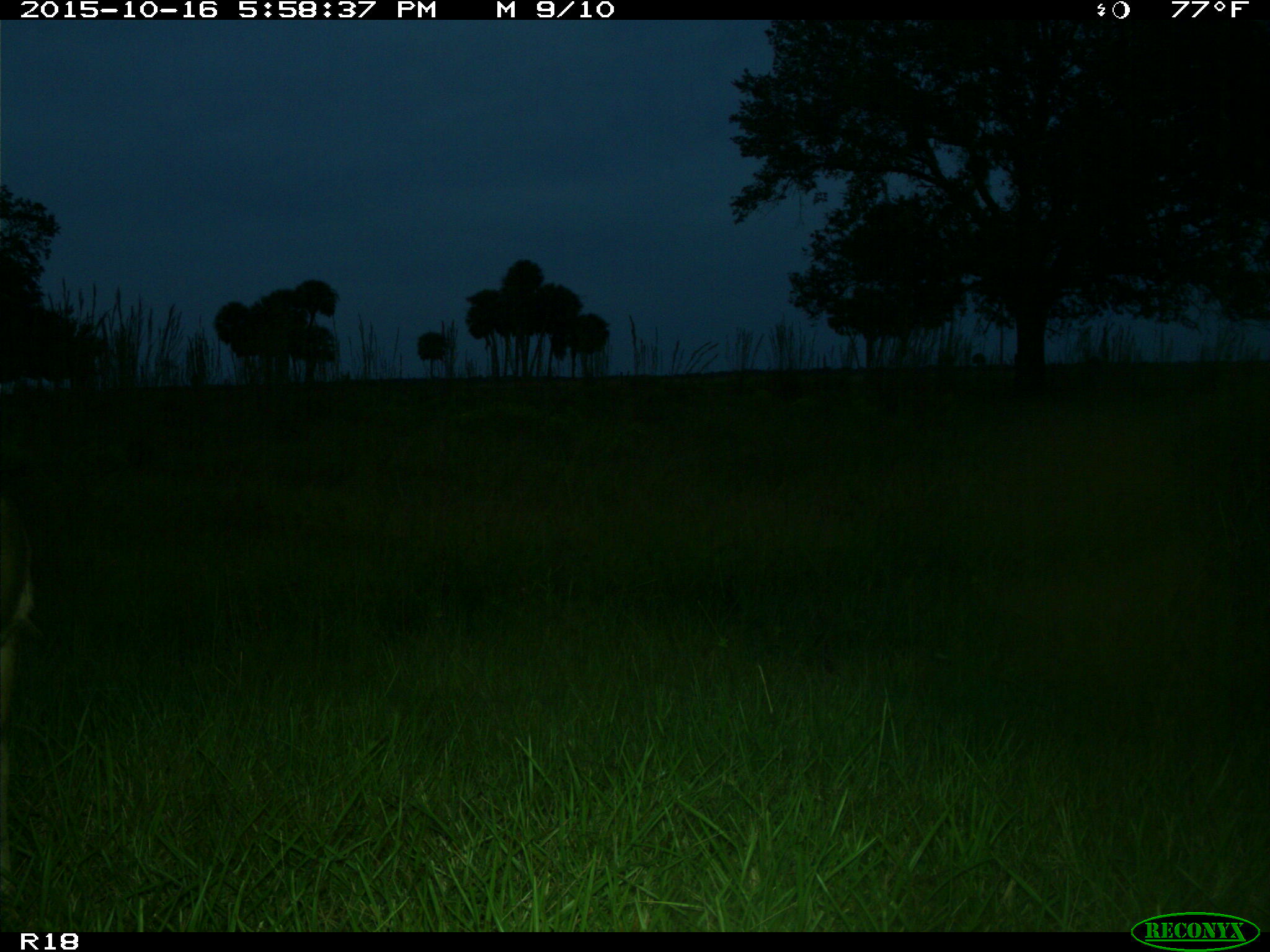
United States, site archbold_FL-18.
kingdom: Animalia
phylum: Chordata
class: Mammalia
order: Artiodactyla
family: Cervidae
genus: Odocoileus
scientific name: Odocoileus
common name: deer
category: unidentified deer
Unidentified deer (deer) (Odocoileus).